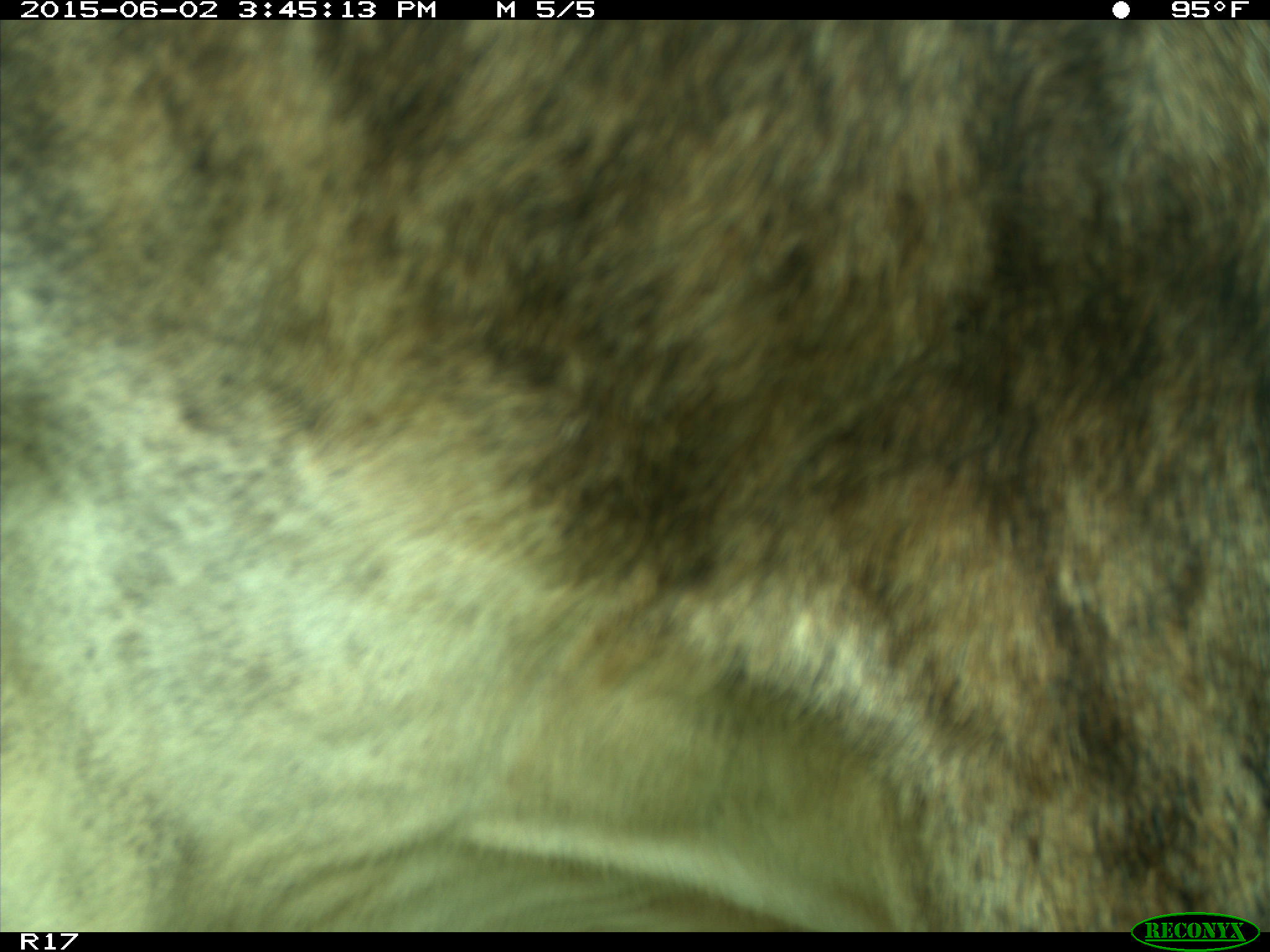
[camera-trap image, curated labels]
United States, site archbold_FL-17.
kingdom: Animalia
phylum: Chordata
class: Mammalia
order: Artiodactyla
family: Bovidae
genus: Bos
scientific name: Bos taurus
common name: domestic cow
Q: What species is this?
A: Bos taurus (domestic cow).